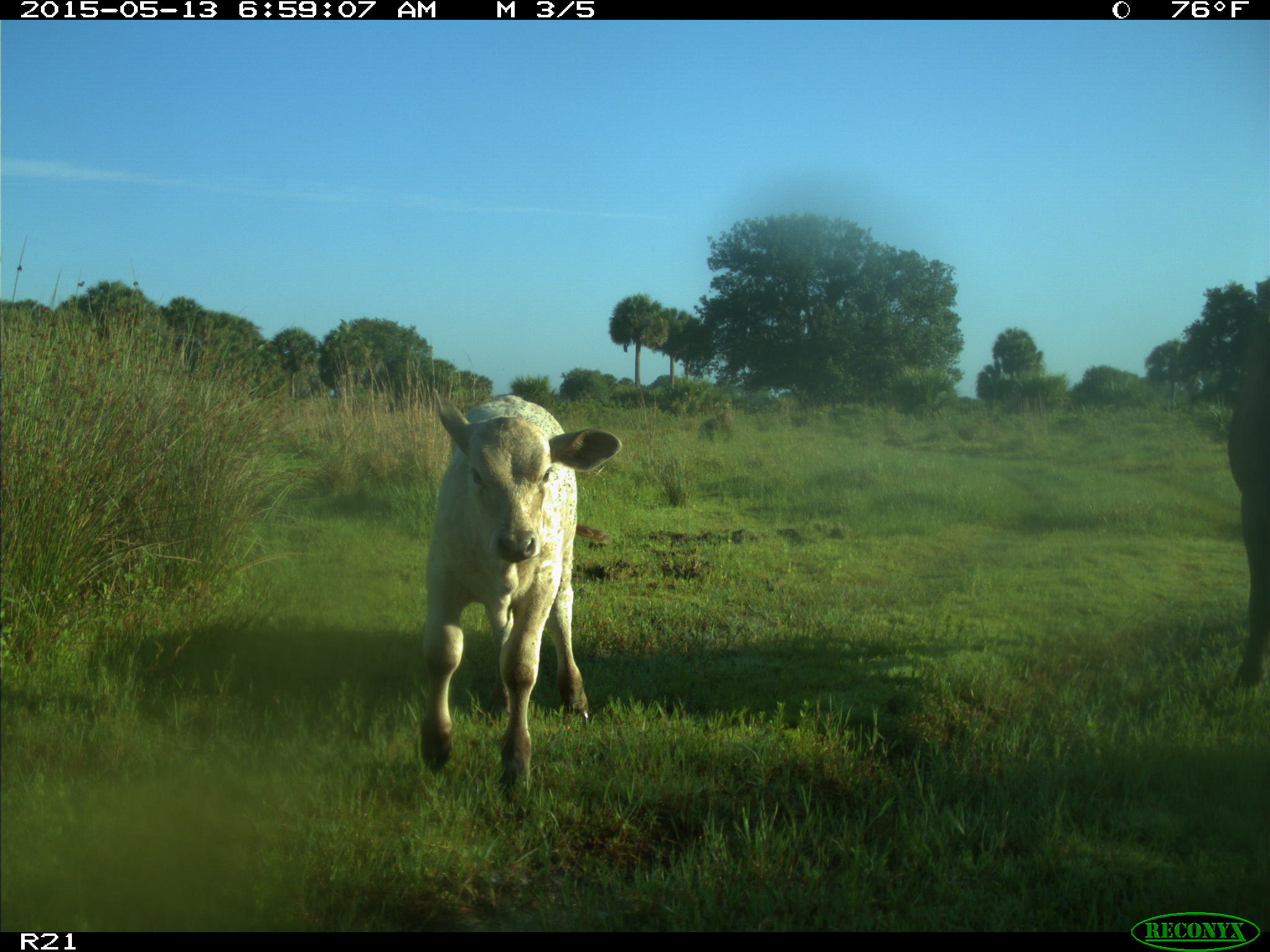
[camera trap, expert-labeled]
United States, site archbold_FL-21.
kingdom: Animalia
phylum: Chordata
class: Mammalia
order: Artiodactyla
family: Bovidae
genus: Bos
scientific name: Bos taurus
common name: domestic cow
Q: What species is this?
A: Bos taurus (domestic cow).